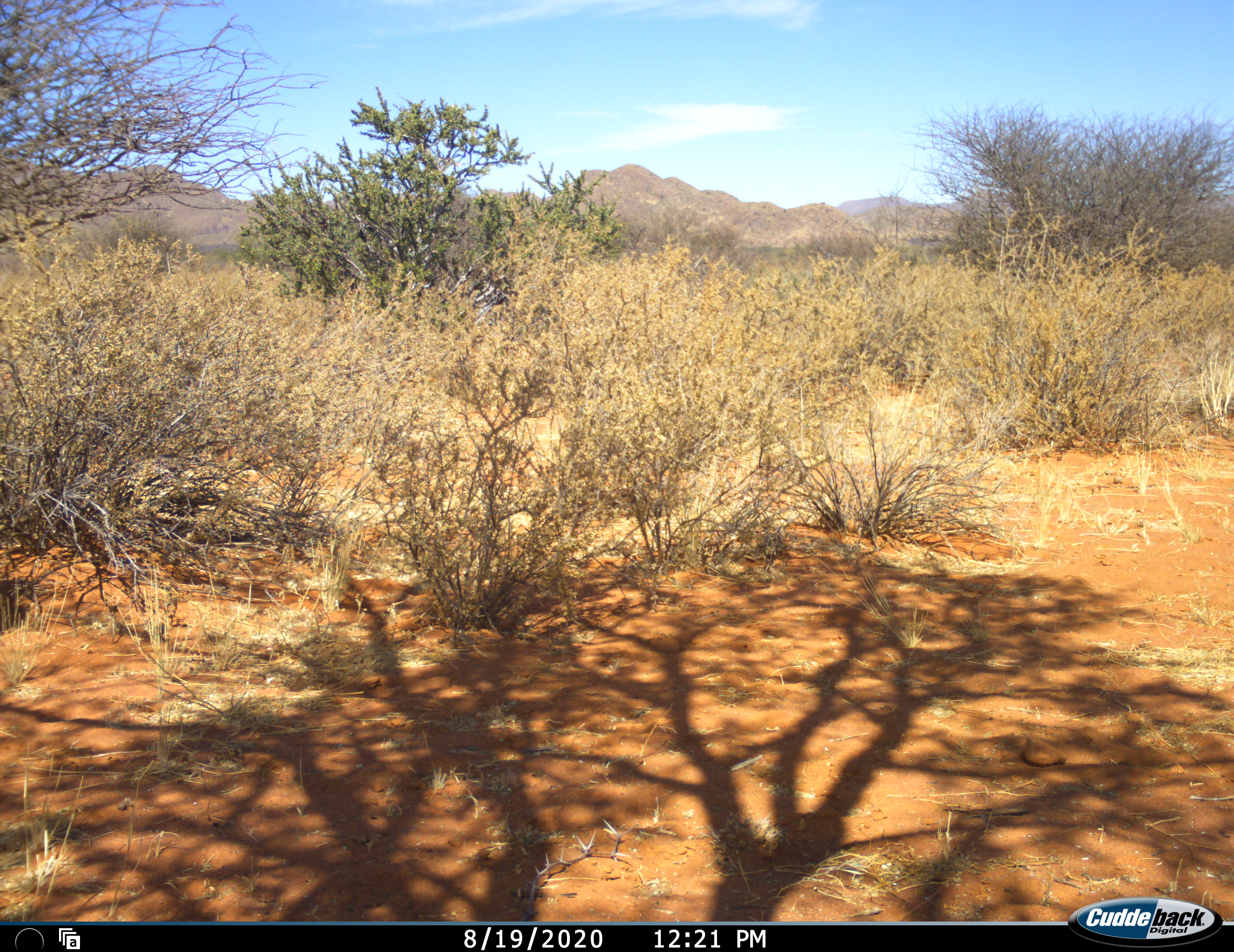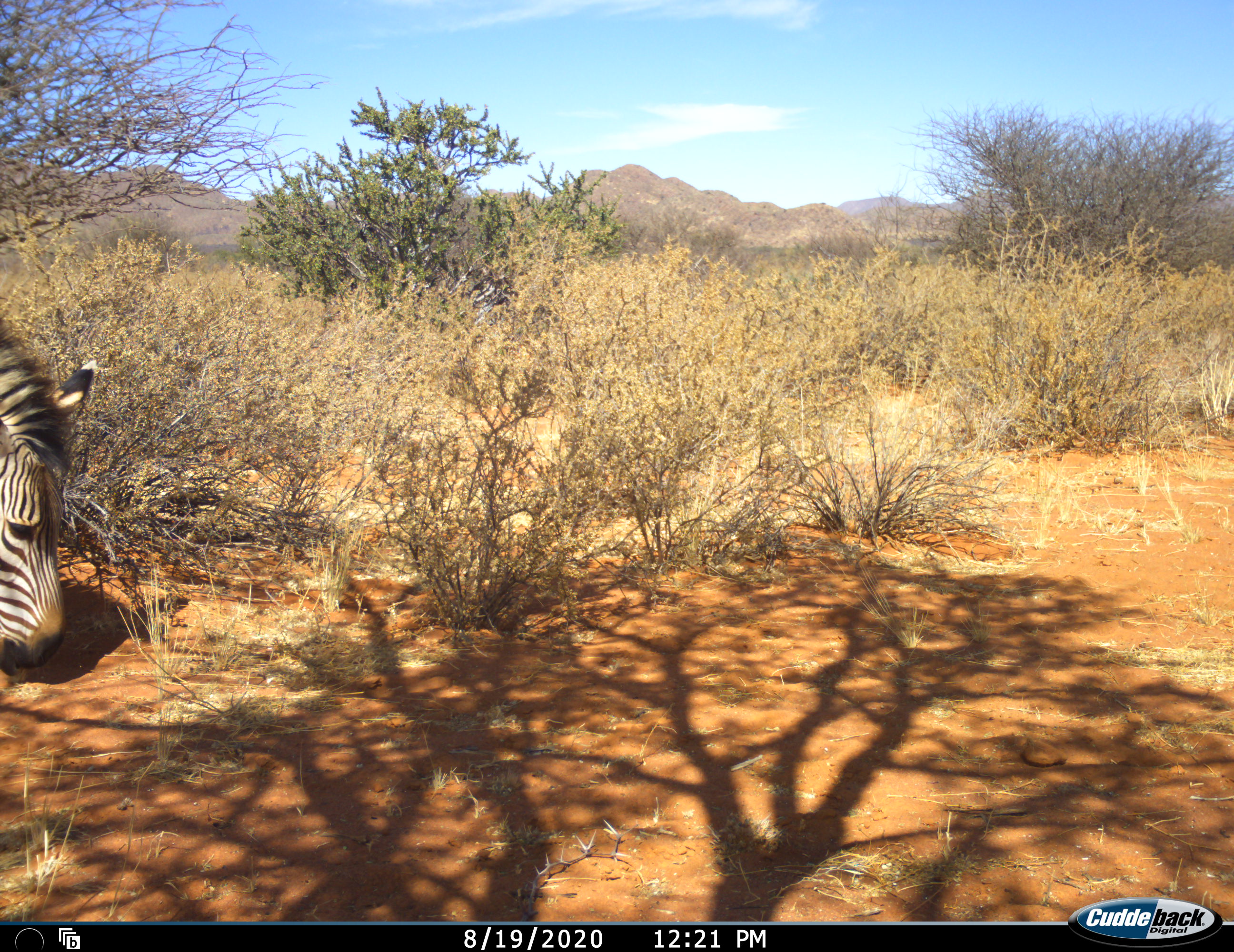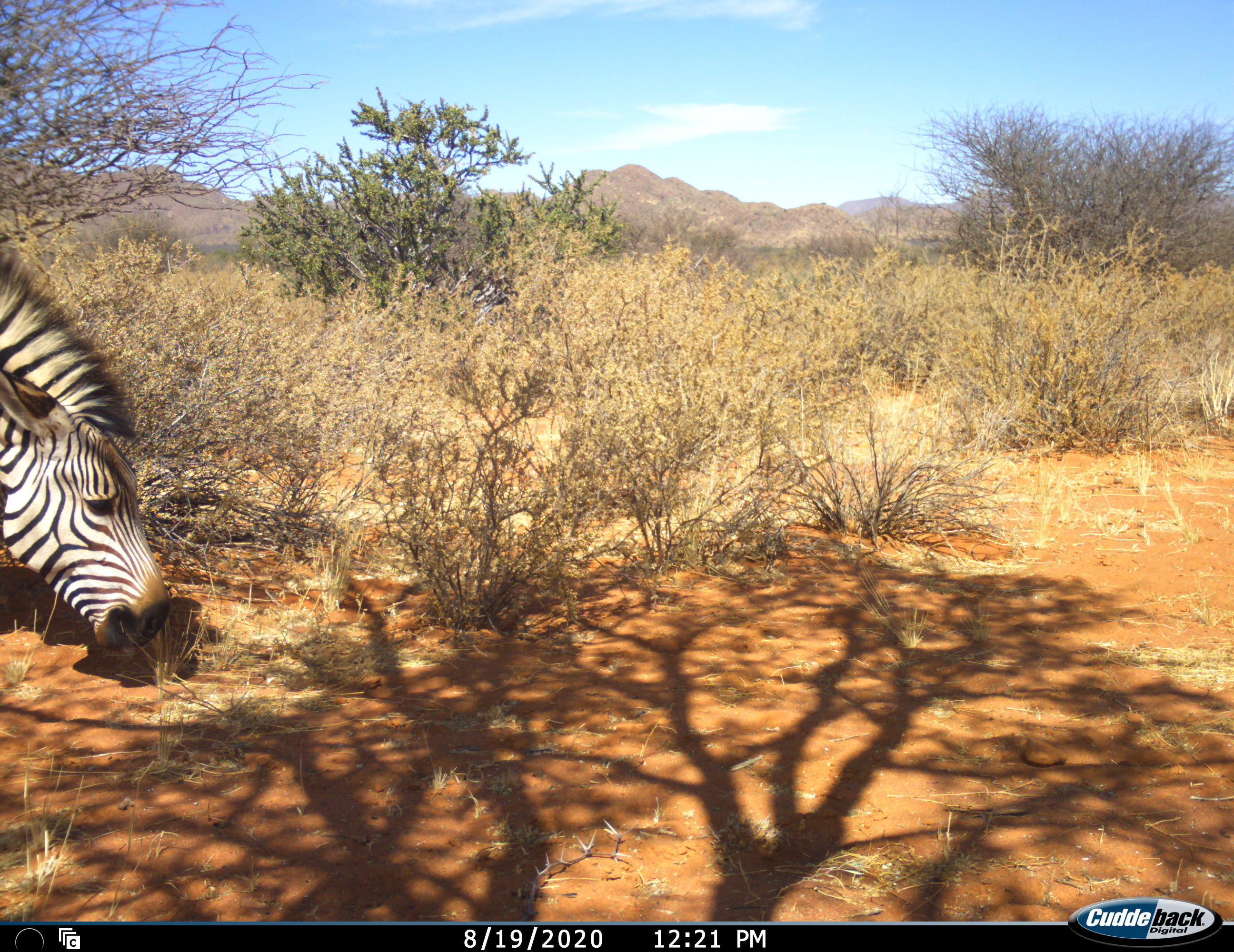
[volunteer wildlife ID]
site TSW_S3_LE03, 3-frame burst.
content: unidentified animal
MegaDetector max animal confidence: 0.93